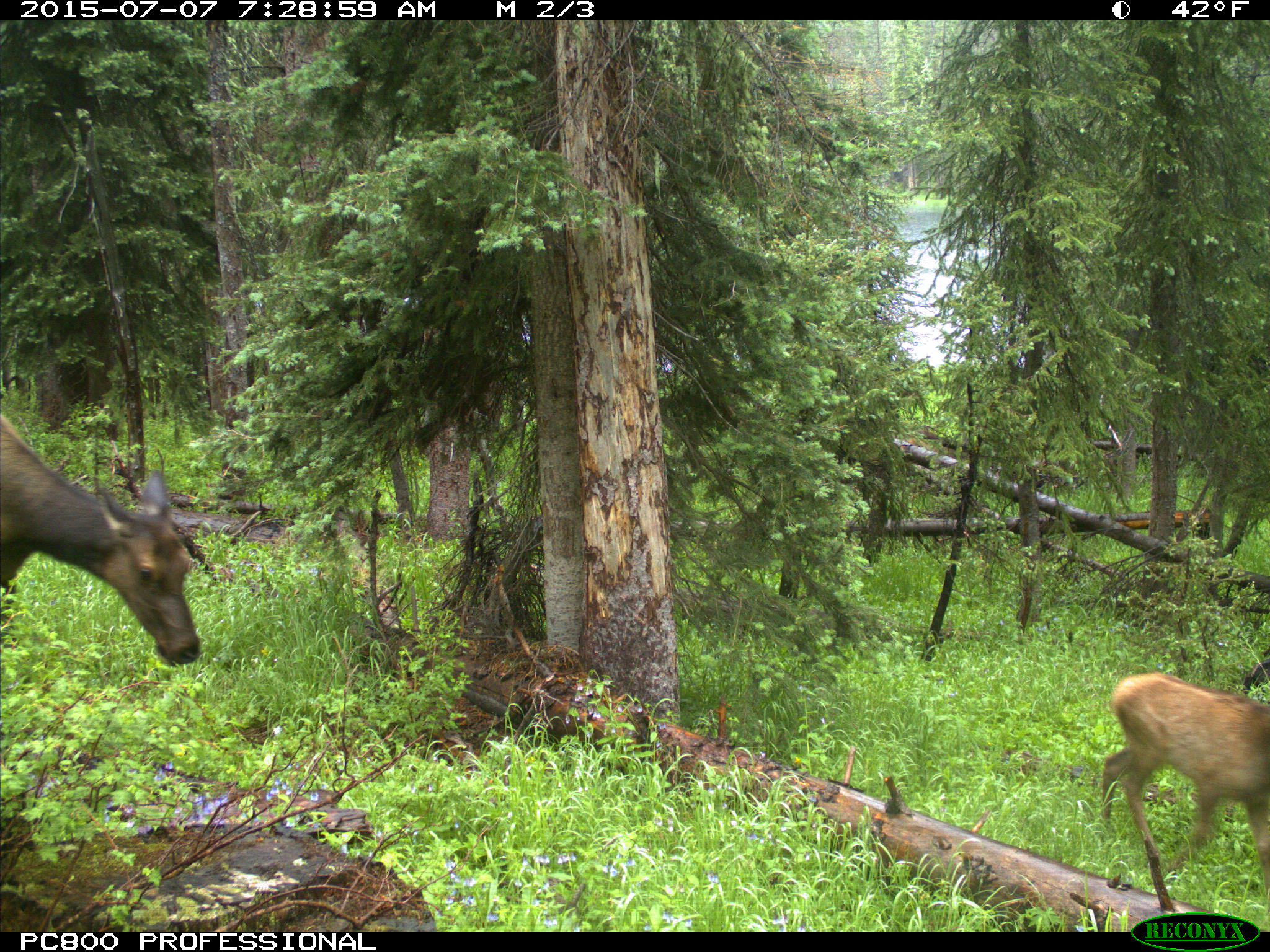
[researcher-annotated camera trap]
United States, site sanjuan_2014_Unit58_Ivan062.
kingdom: Animalia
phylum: Chordata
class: Mammalia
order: Artiodactyla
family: Cervidae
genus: Cervus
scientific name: Cervus elaphus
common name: red deer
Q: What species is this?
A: Cervus elaphus (red deer).